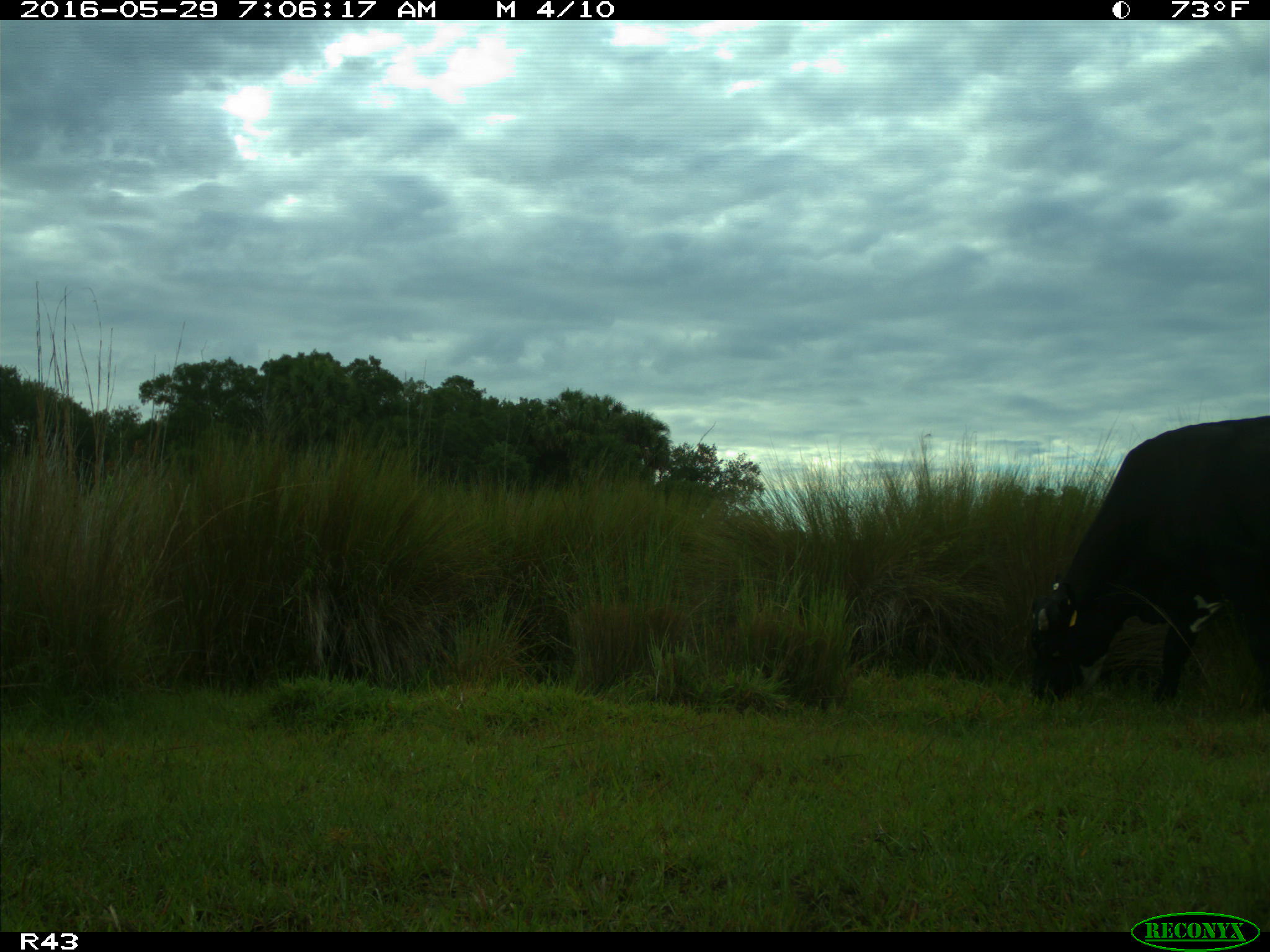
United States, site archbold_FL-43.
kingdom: Animalia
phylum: Chordata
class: Mammalia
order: Artiodactyla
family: Bovidae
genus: Bos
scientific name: Bos taurus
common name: domestic cow